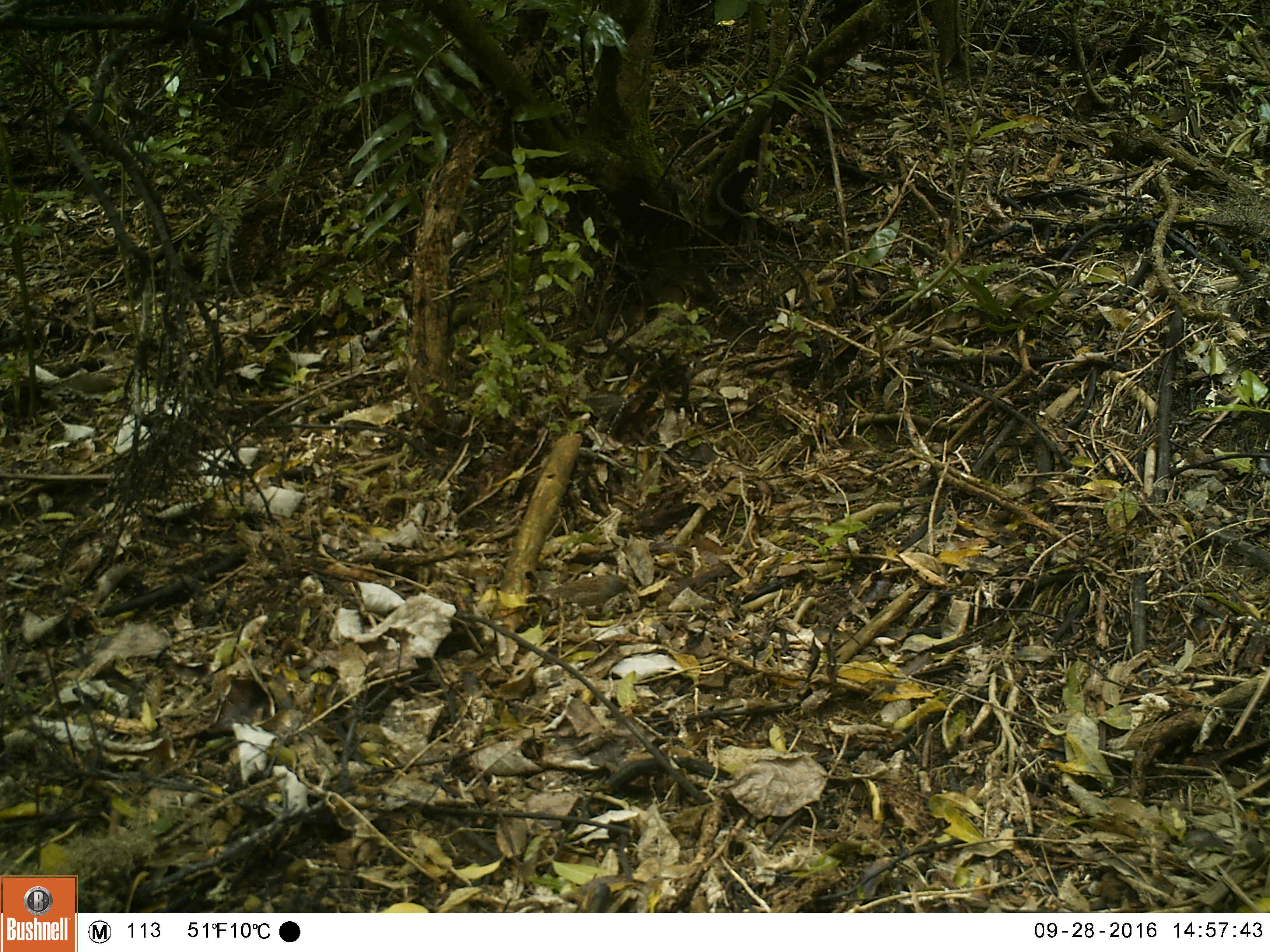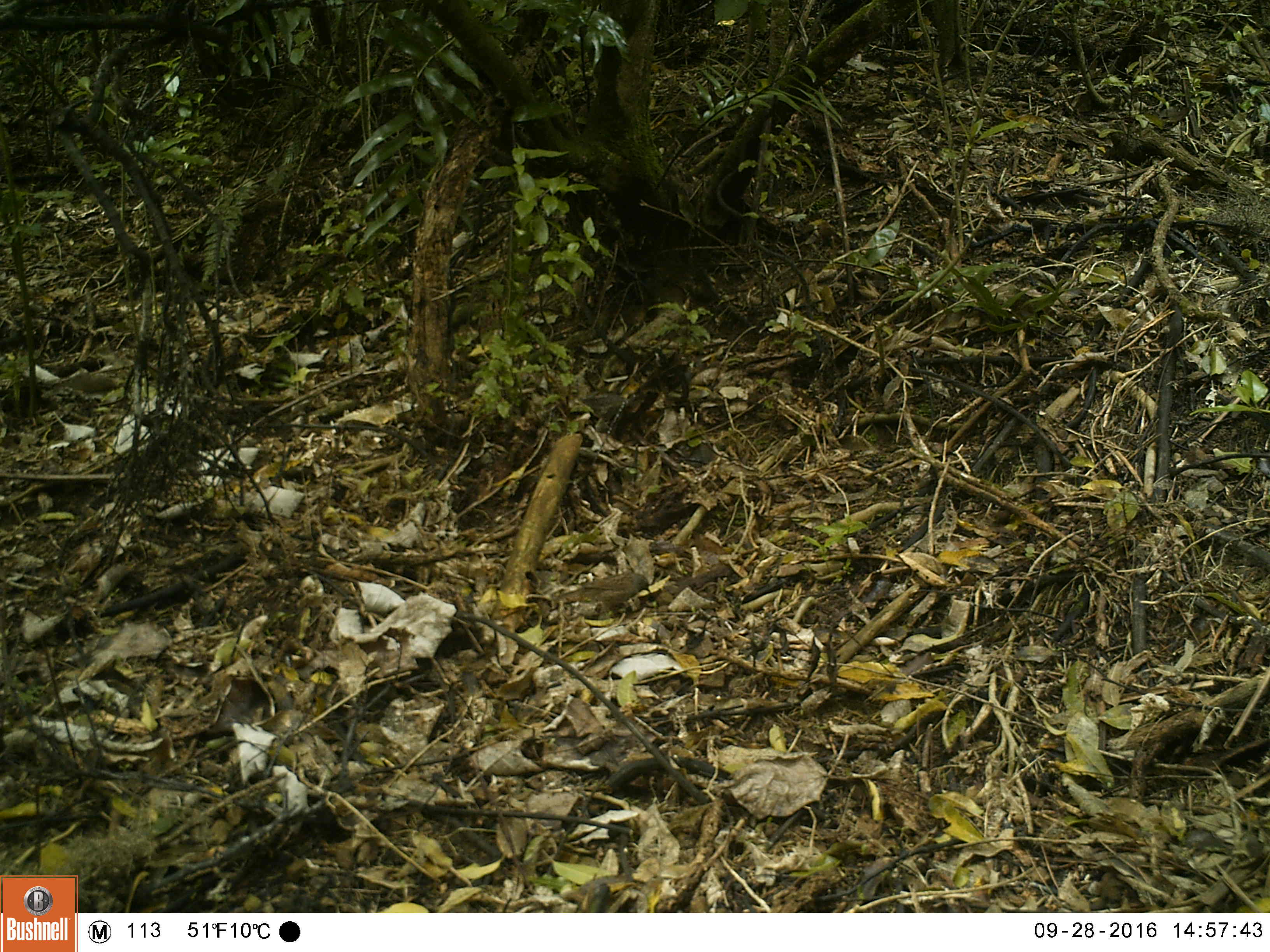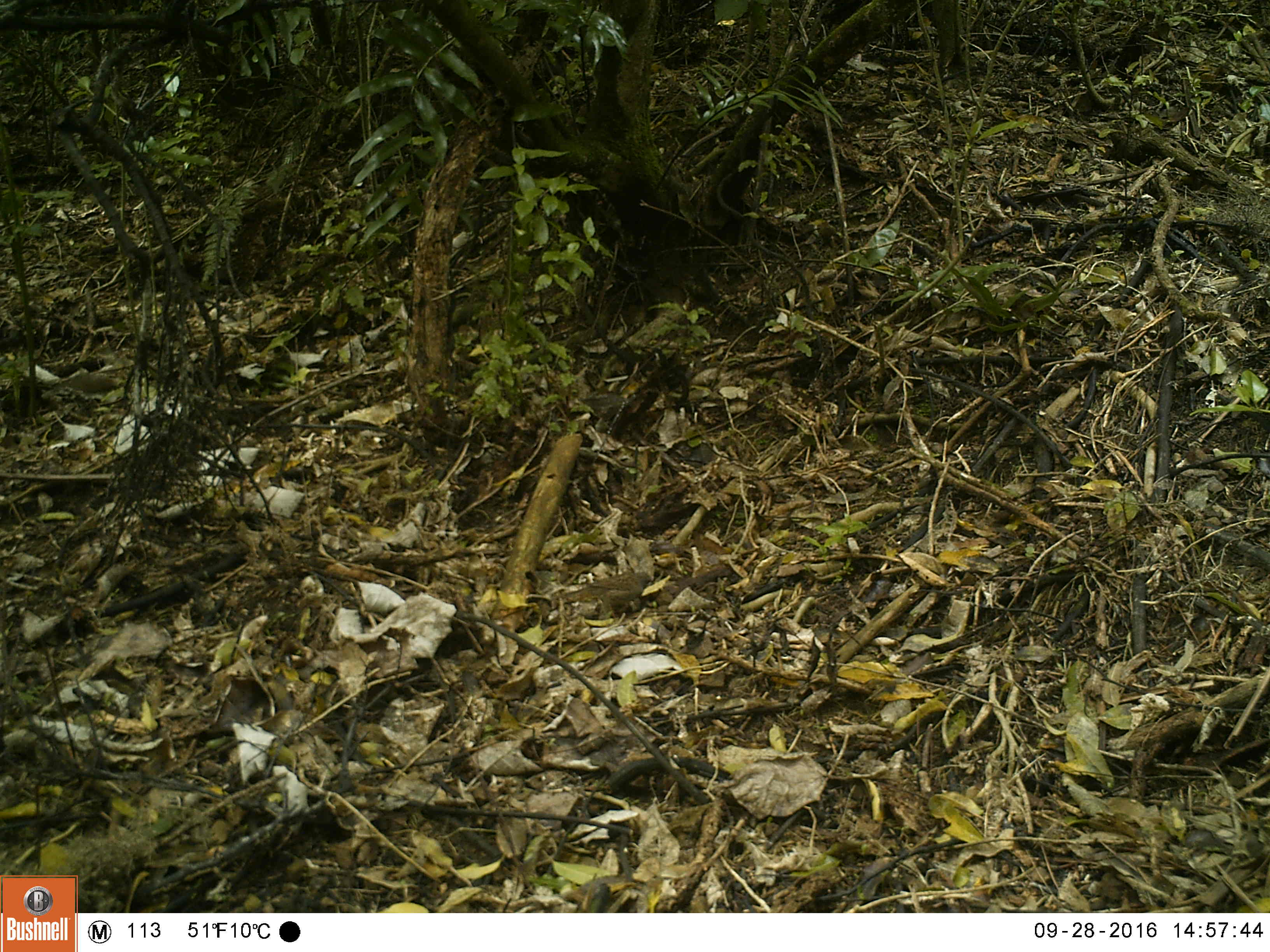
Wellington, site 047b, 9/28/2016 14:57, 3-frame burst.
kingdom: Animalia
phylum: Chordata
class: Aves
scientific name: Aves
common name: bird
Bird (Aves).